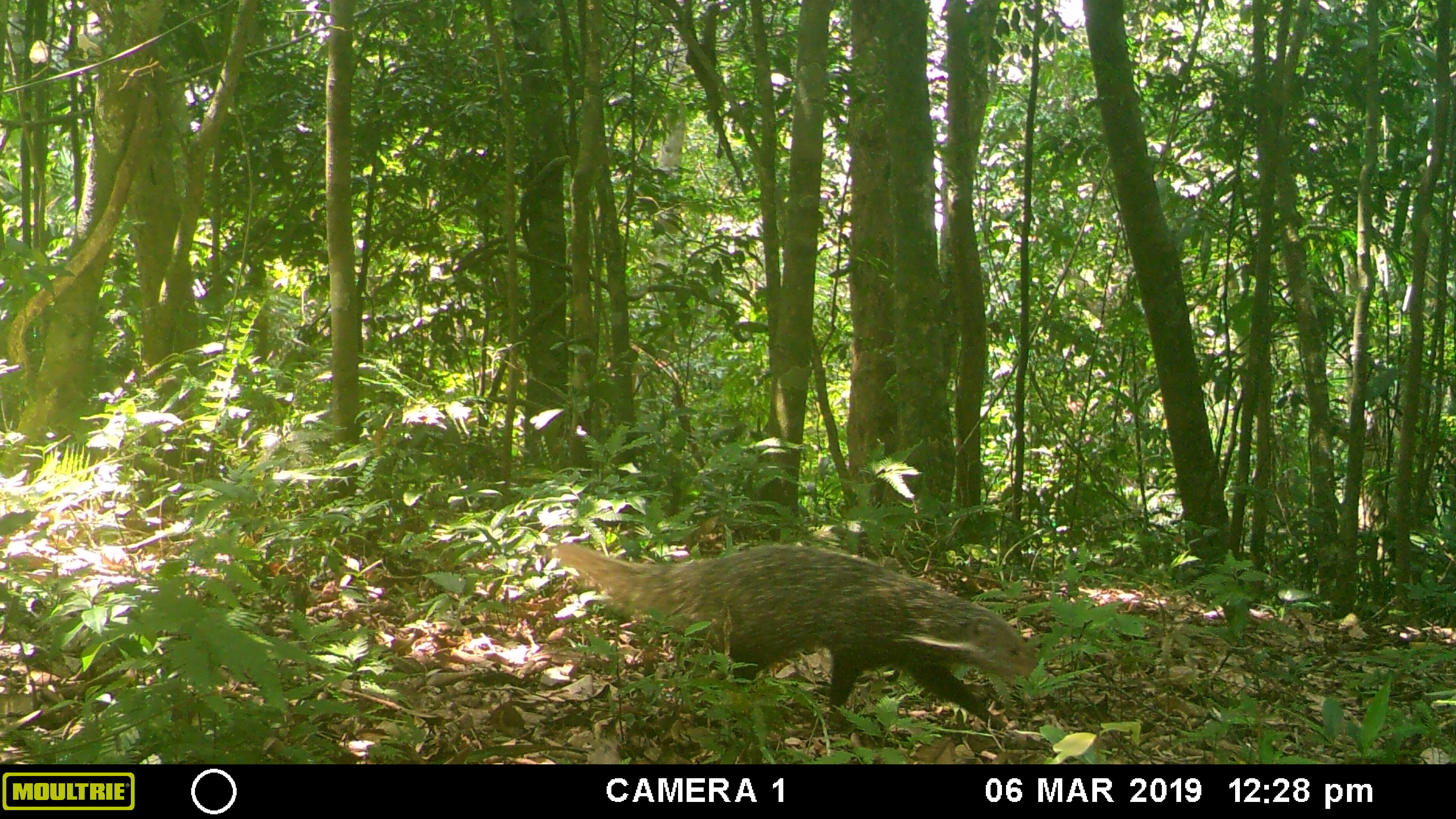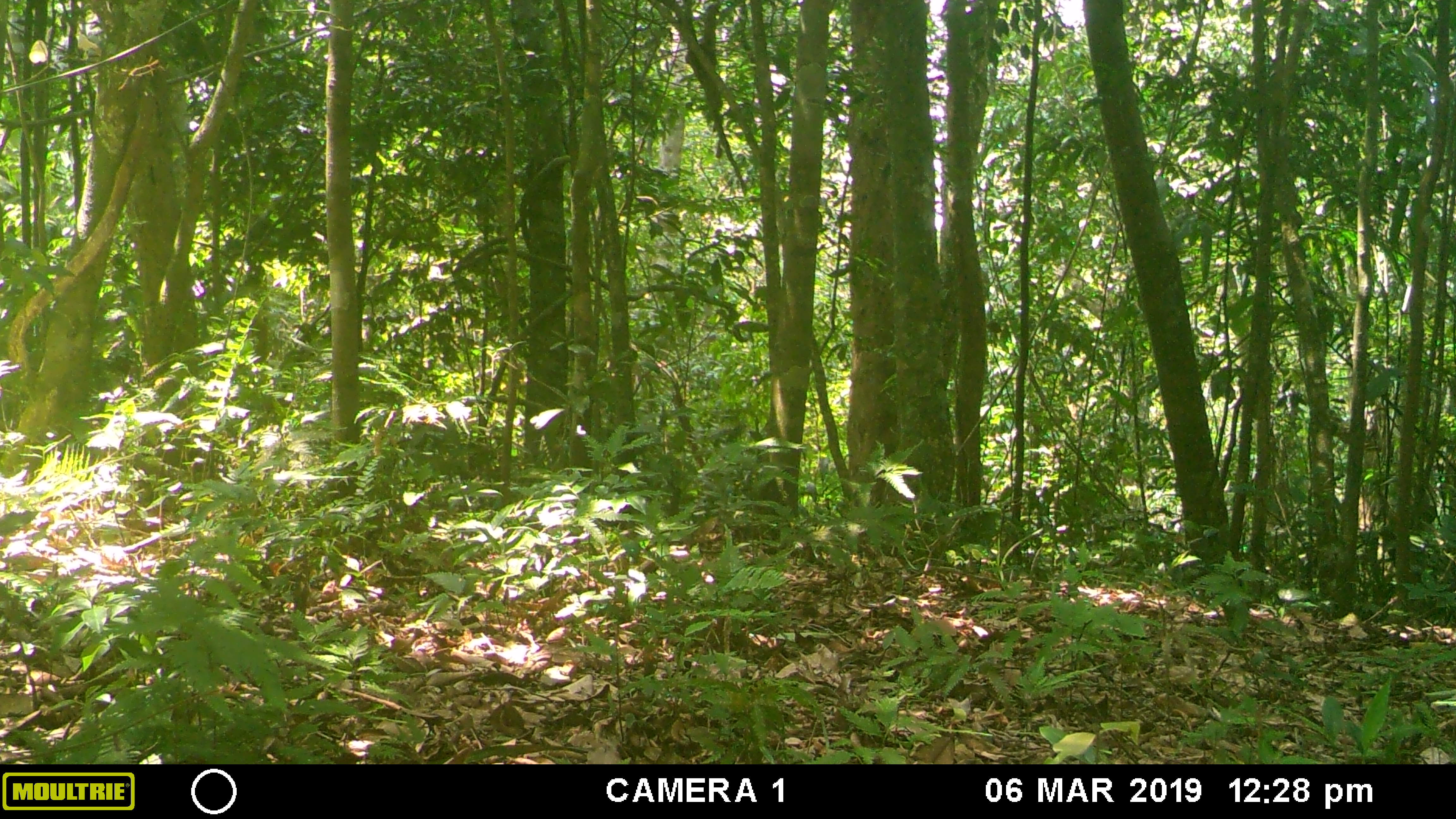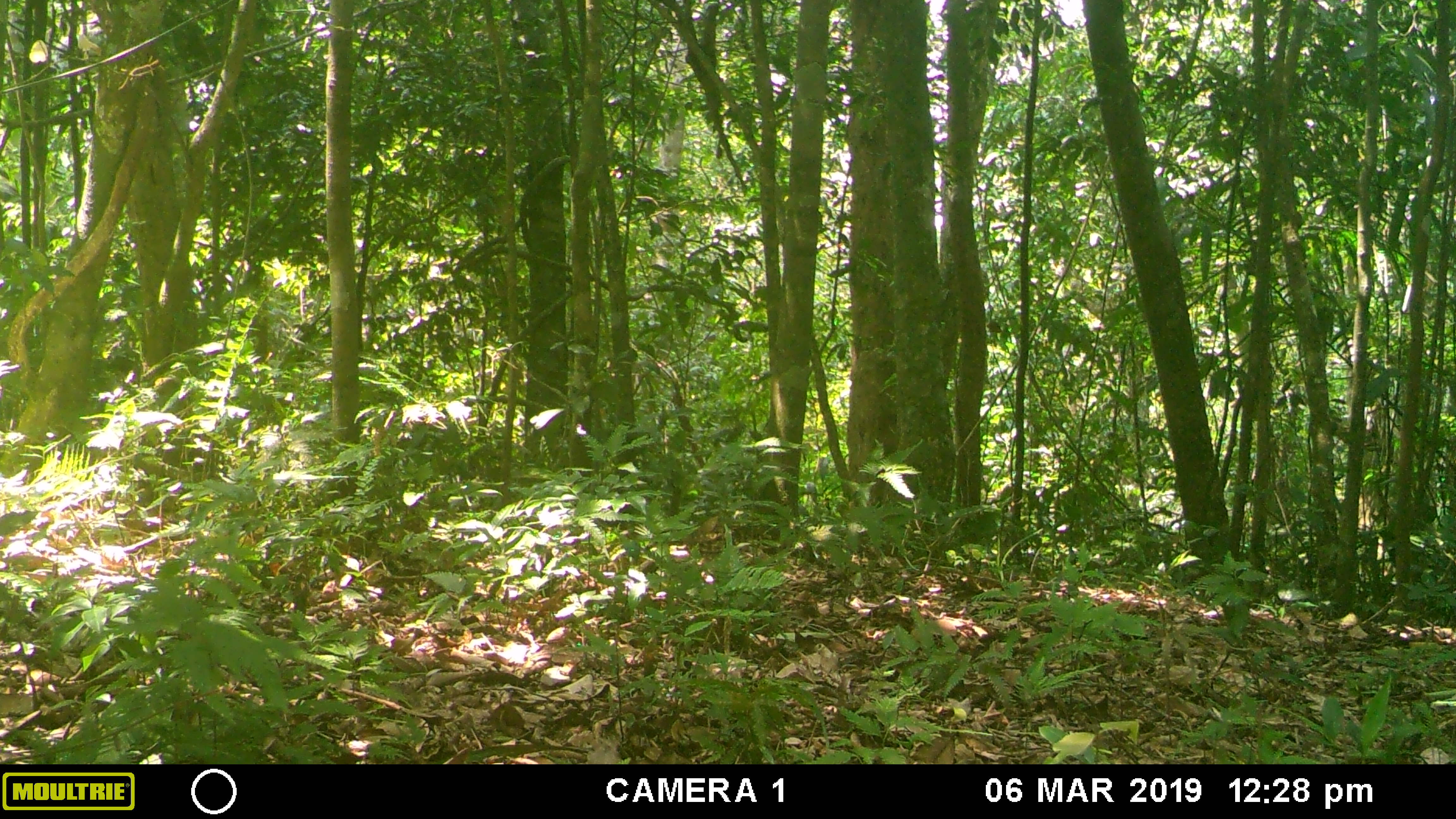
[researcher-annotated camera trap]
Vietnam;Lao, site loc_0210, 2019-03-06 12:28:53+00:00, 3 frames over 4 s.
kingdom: Animalia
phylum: Chordata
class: Mammalia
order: Carnivora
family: Herpestidae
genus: Urva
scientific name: Urva urva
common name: crab-eating mongoose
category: crab eating mongoose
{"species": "crab eating mongoose (crab-eating mongoose) (Urva urva)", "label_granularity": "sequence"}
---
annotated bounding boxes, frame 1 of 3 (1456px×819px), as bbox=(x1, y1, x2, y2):
crab eating mongoose: bbox=(544, 541, 1037, 728)